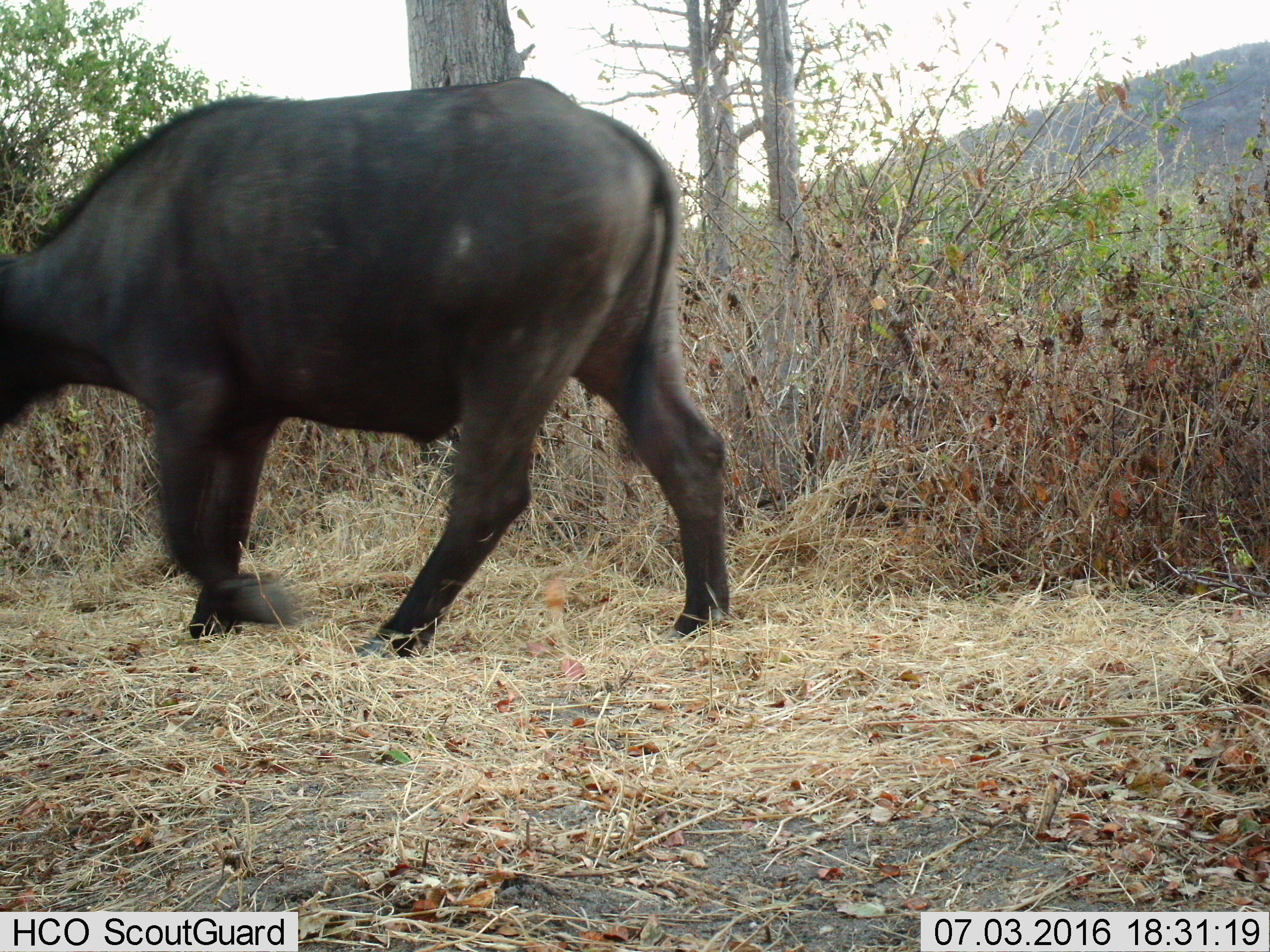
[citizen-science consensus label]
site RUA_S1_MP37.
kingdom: Animalia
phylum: Chordata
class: Mammalia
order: Artiodactyla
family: Bovidae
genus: Syncerus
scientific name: Syncerus caffer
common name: african buffalo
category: buffalo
Buffalo (african buffalo) (Syncerus caffer), count 1. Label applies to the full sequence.